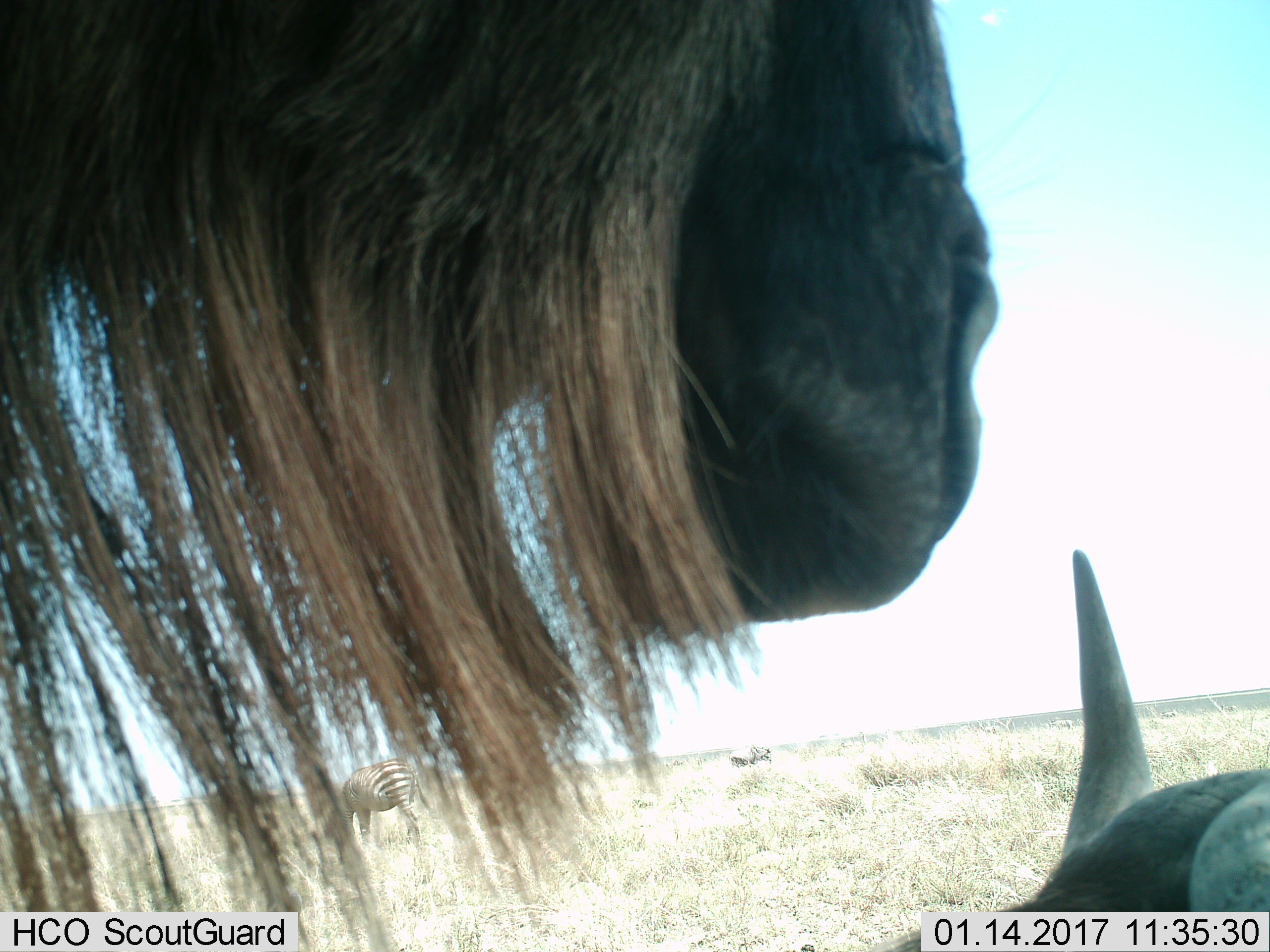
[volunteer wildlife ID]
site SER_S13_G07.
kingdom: Animalia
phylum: Chordata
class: Mammalia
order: Artiodactyla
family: Bovidae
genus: Connochaetes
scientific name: Connochaetes taurinus taurinus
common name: blue wildebeest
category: wildebeestblue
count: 2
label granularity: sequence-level